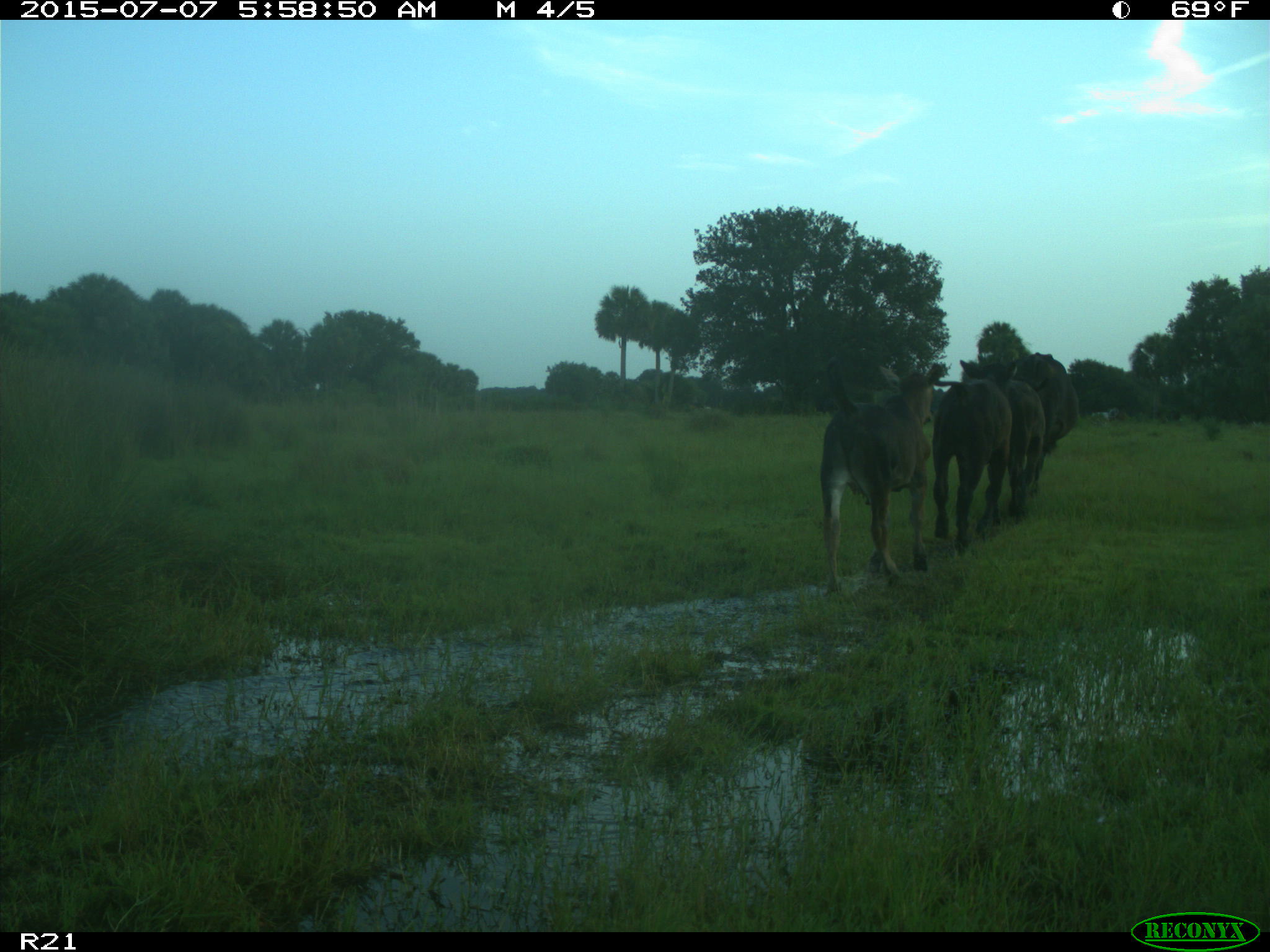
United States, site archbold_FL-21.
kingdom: Animalia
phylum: Chordata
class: Mammalia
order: Artiodactyla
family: Bovidae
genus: Bos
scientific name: Bos taurus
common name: domestic cow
Bos taurus (domestic cow).